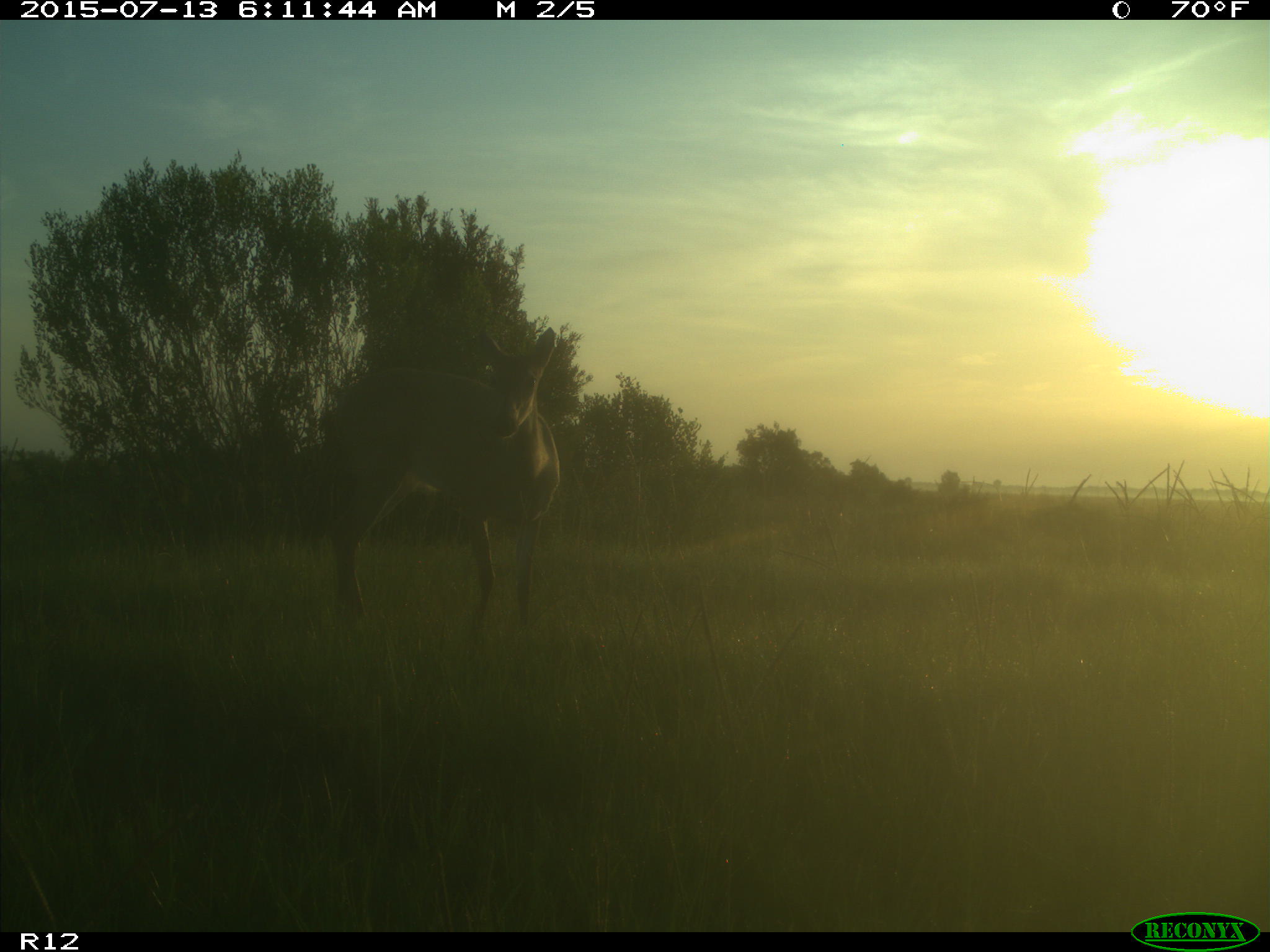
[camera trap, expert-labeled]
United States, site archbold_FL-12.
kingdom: Animalia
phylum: Chordata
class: Mammalia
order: Artiodactyla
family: Cervidae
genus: Odocoileus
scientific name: Odocoileus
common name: deer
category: unidentified deer